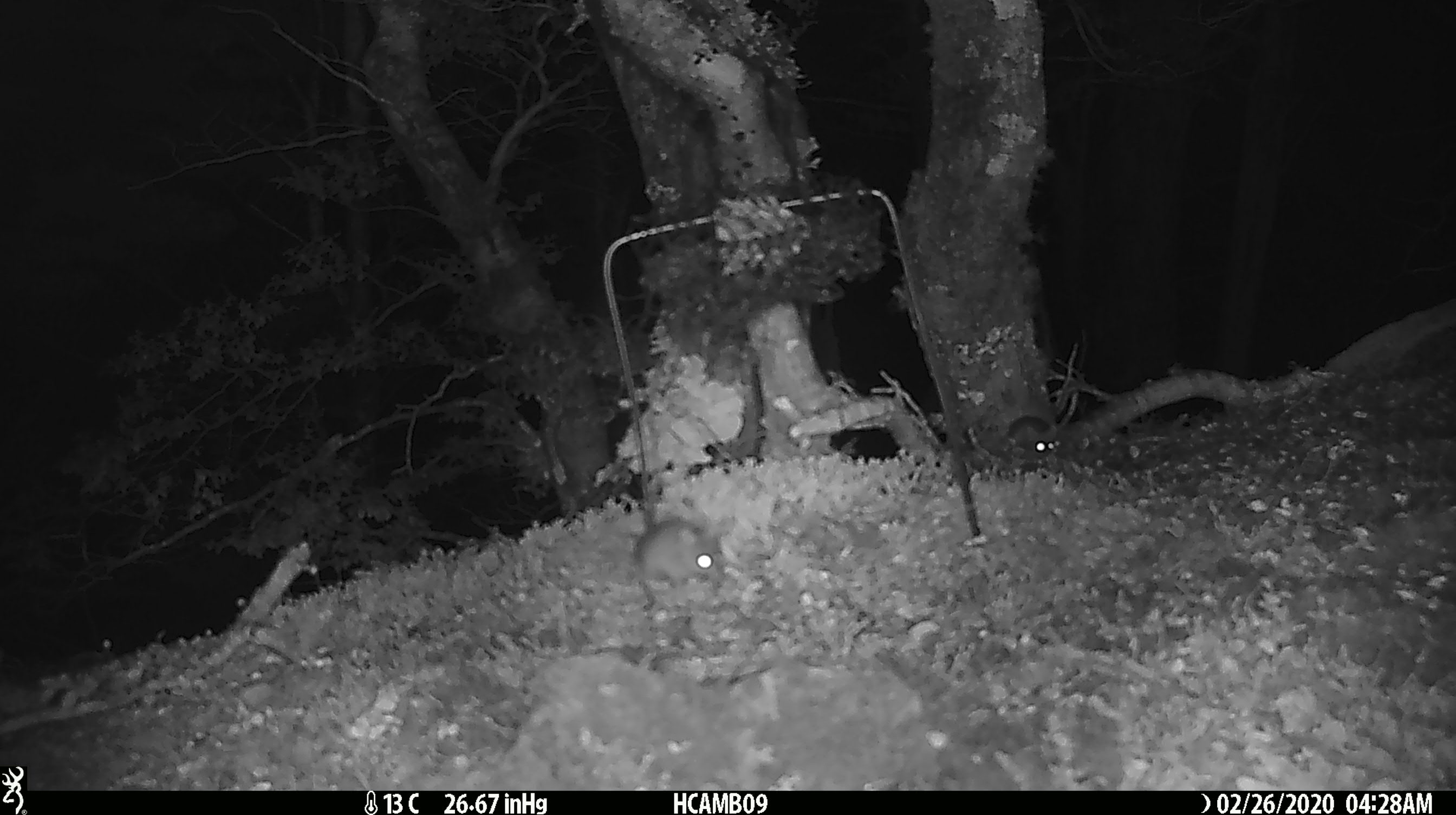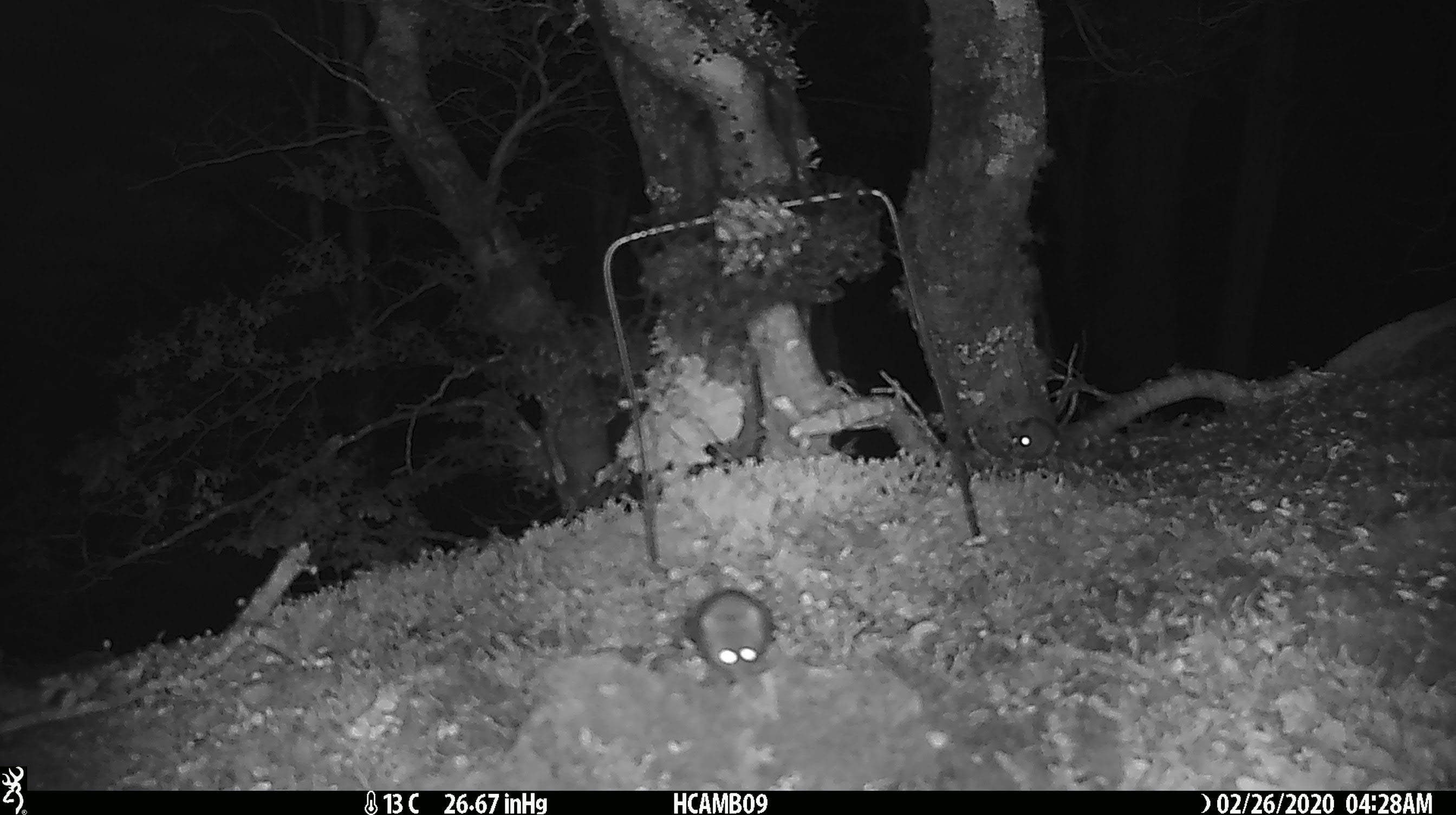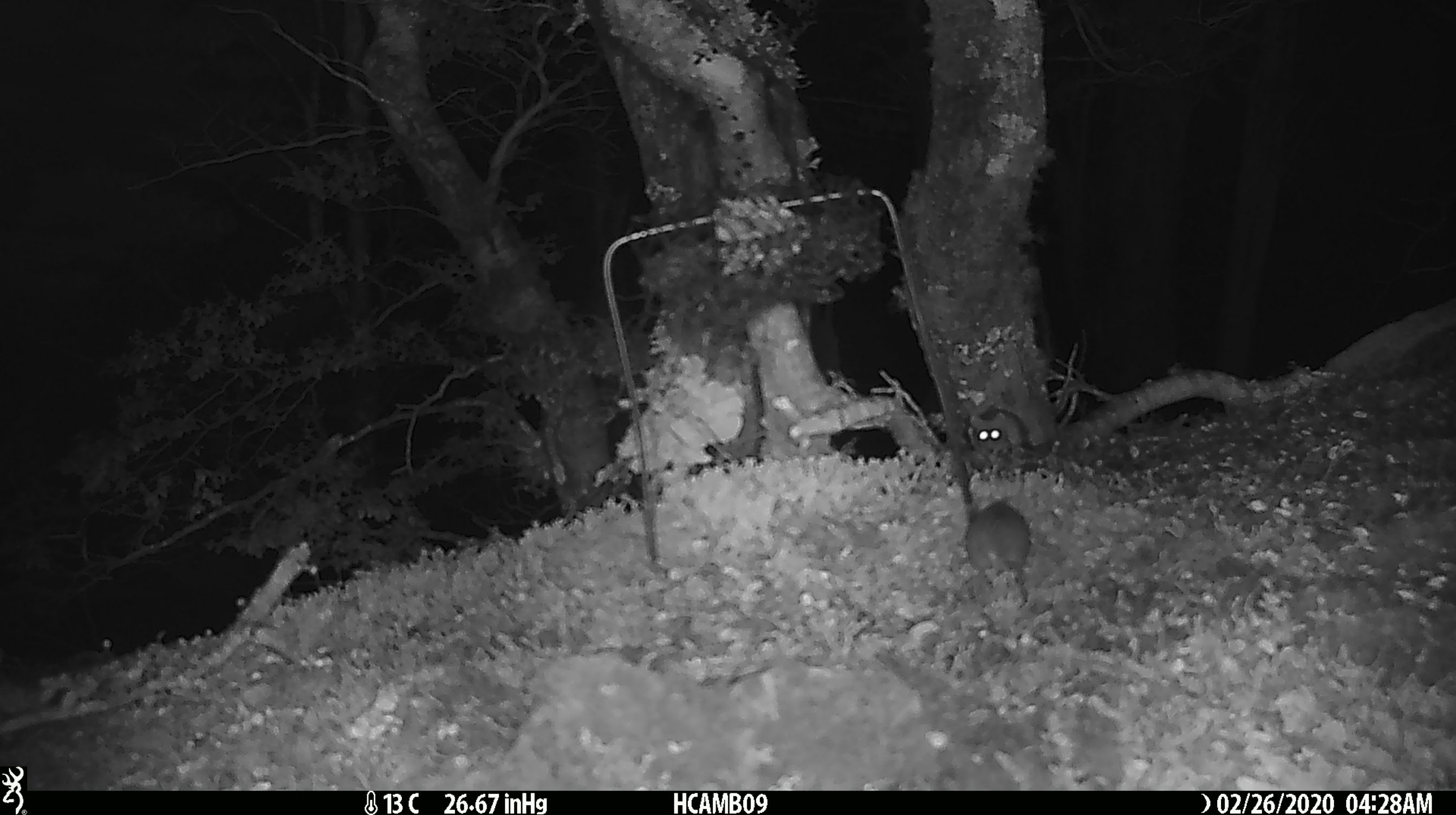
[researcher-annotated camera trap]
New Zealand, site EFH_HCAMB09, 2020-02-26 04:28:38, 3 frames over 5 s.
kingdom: Animalia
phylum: Chordata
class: Mammalia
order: Rodentia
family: Muridae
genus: Mus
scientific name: Mus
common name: mouse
Mouse (Mus).